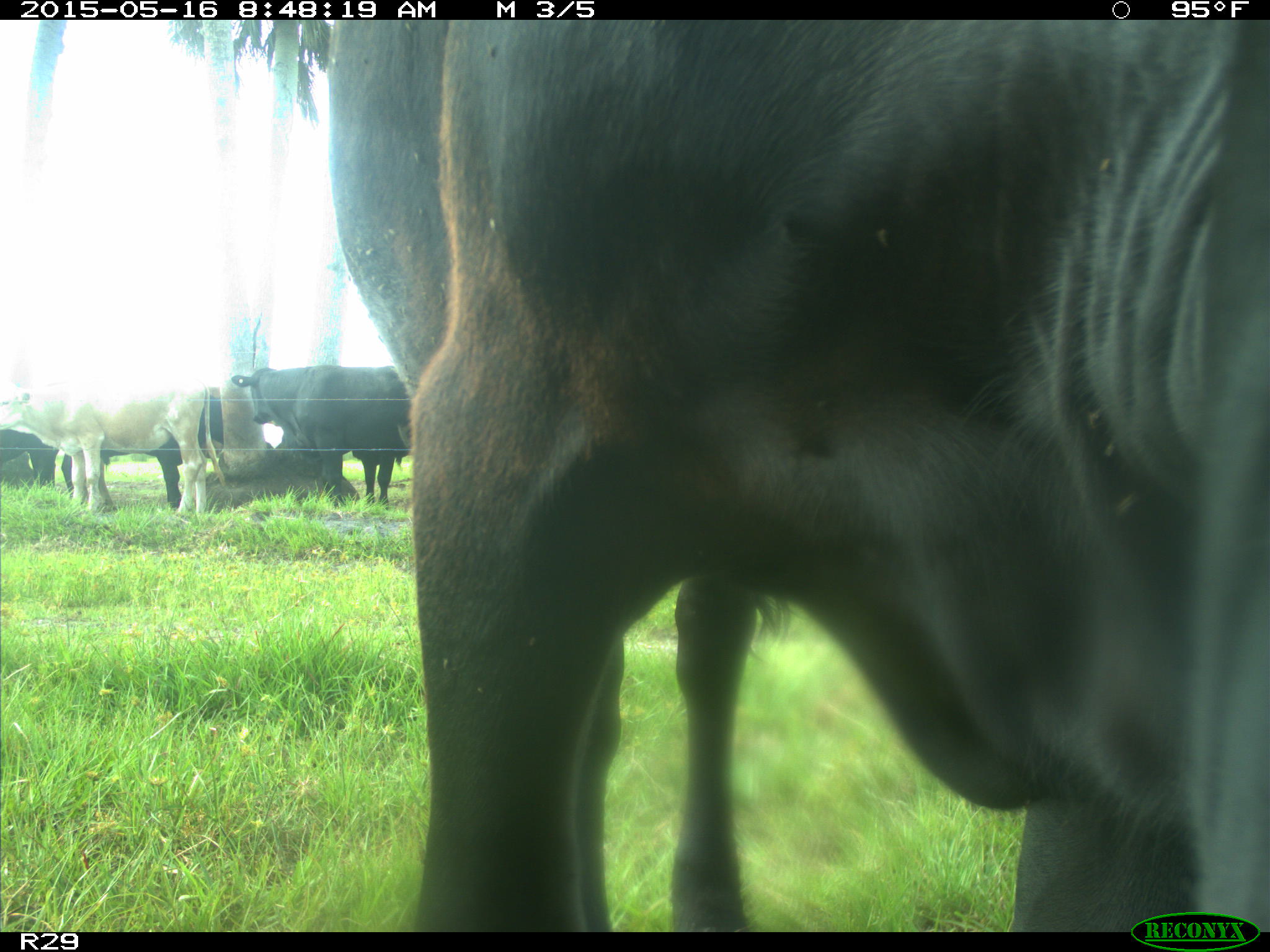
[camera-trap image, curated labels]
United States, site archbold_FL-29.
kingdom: Animalia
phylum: Chordata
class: Mammalia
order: Artiodactyla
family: Bovidae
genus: Bos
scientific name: Bos taurus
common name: domestic cow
Bos taurus (domestic cow).